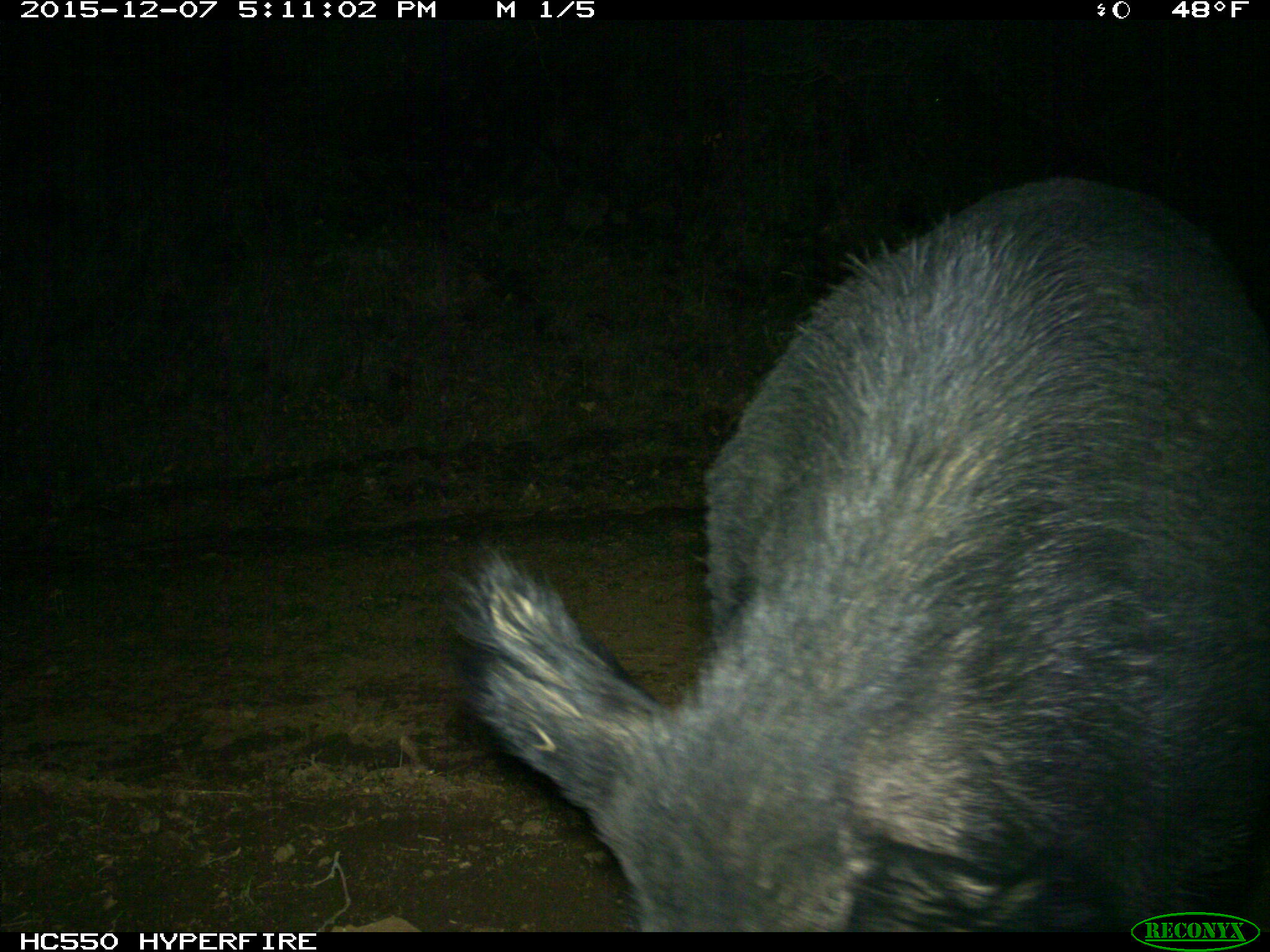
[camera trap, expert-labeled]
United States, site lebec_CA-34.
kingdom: Animalia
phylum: Chordata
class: Mammalia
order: Artiodactyla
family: Suidae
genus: Sus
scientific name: Sus scrofa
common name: wild boar